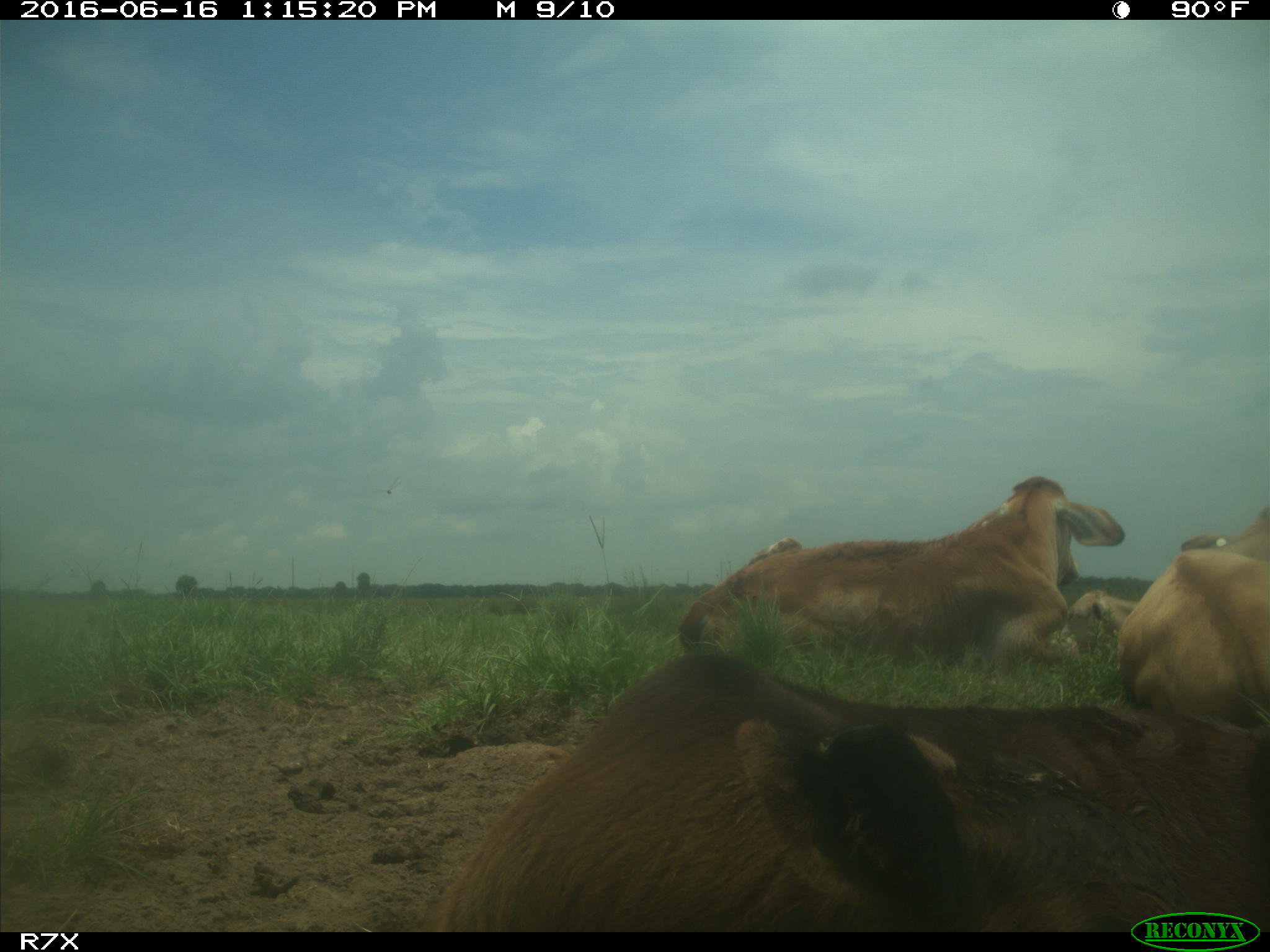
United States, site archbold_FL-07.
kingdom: Animalia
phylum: Chordata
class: Mammalia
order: Artiodactyla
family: Bovidae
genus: Bos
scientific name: Bos taurus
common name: domestic cow